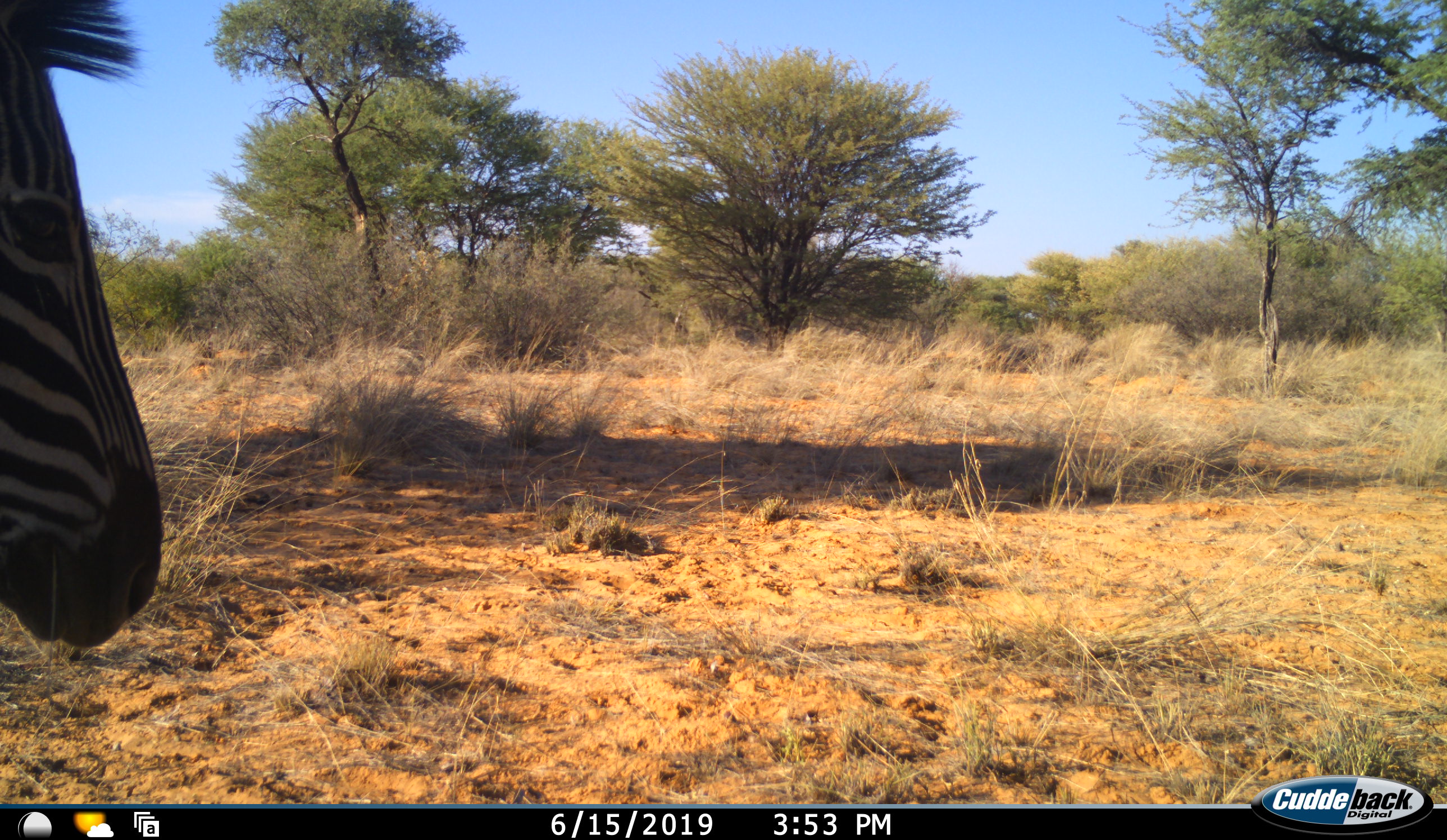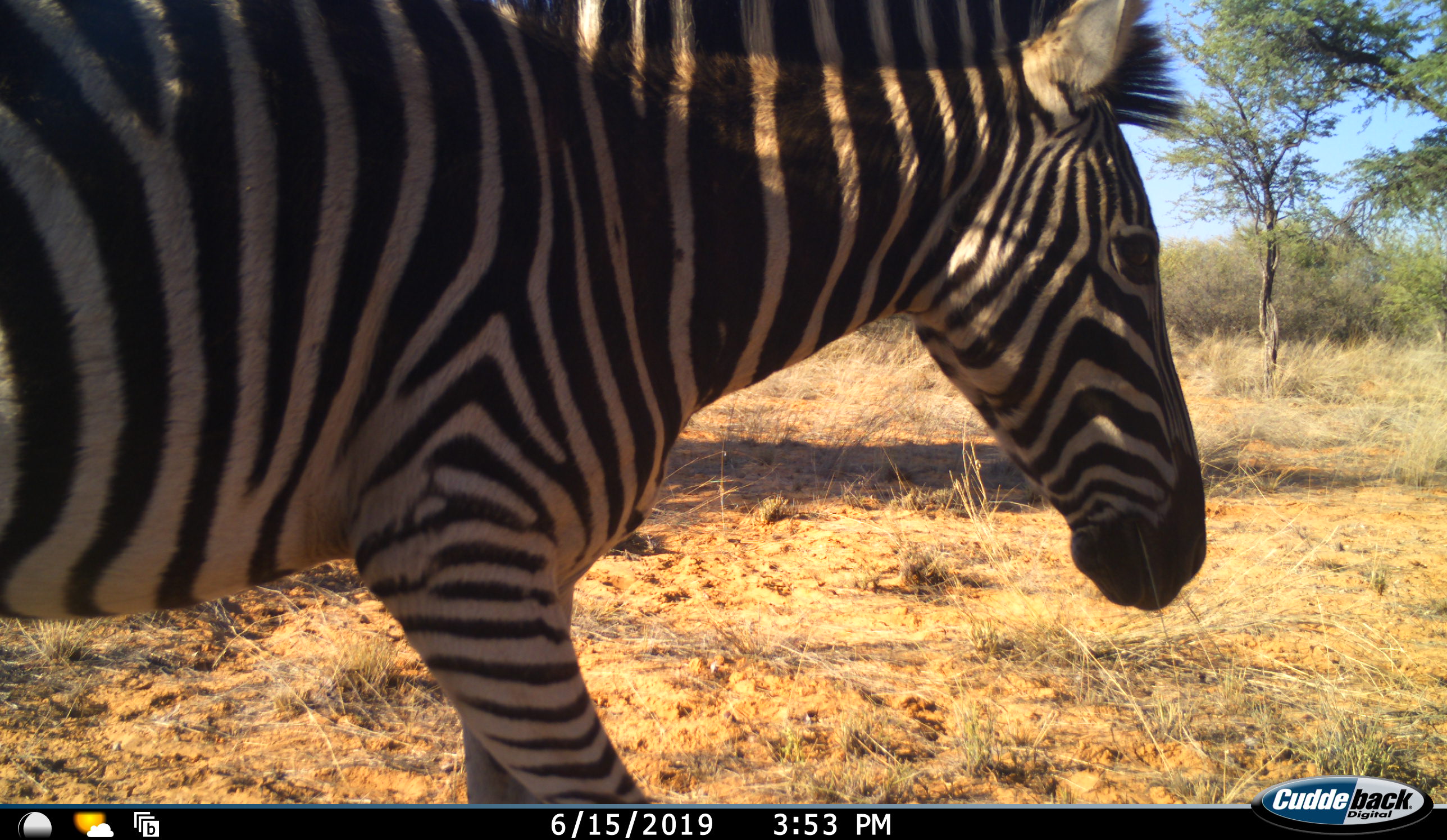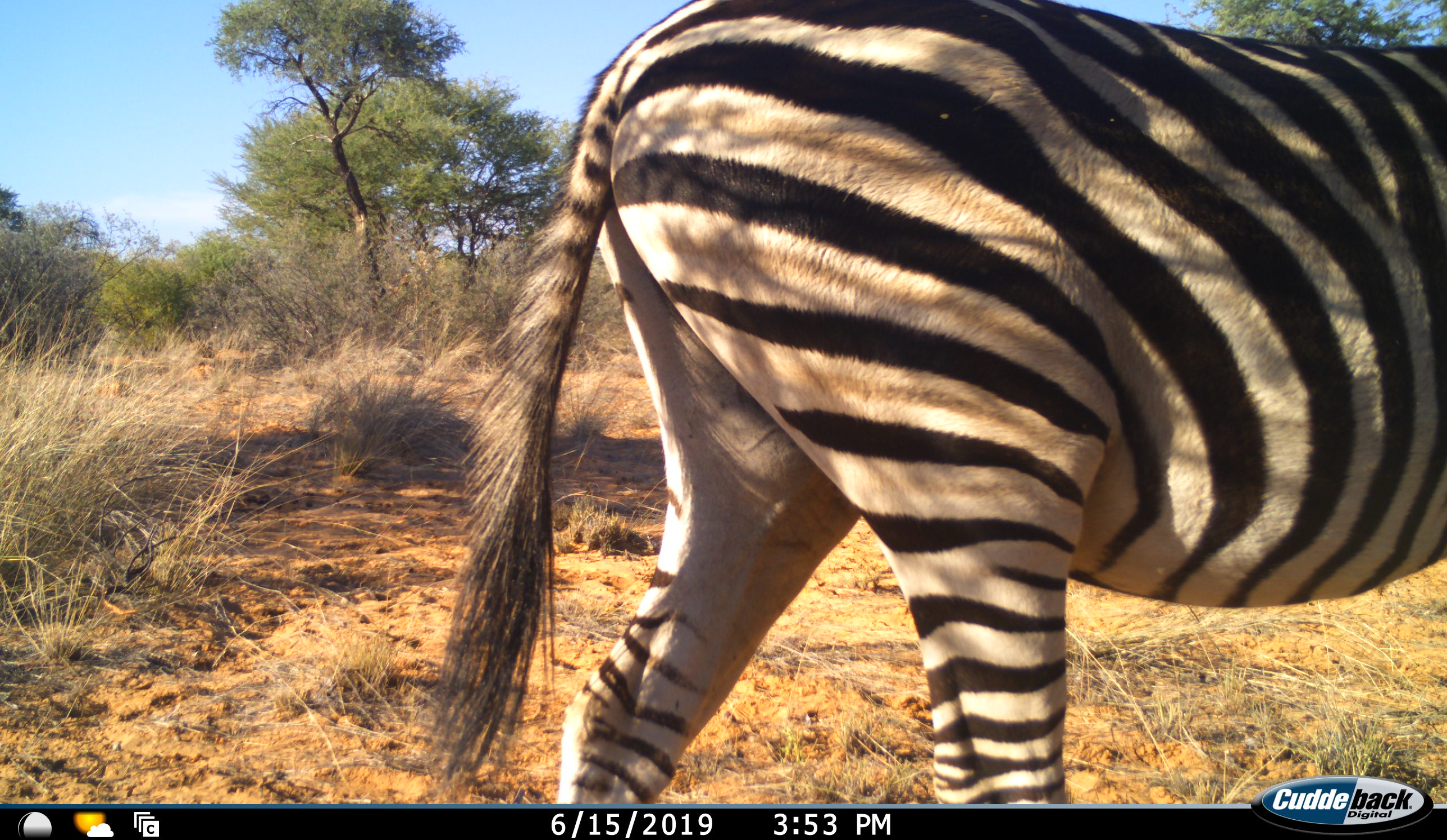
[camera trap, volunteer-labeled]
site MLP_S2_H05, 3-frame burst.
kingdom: Animalia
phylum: Chordata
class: Mammalia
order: Perissodactyla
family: Equidae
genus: Equus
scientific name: Equus quagga burchellii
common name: burchell's zebra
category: zebraburchells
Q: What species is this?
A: Zebraburchells (burchell's zebra) (Equus quagga burchellii).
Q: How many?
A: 1.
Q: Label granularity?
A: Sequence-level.